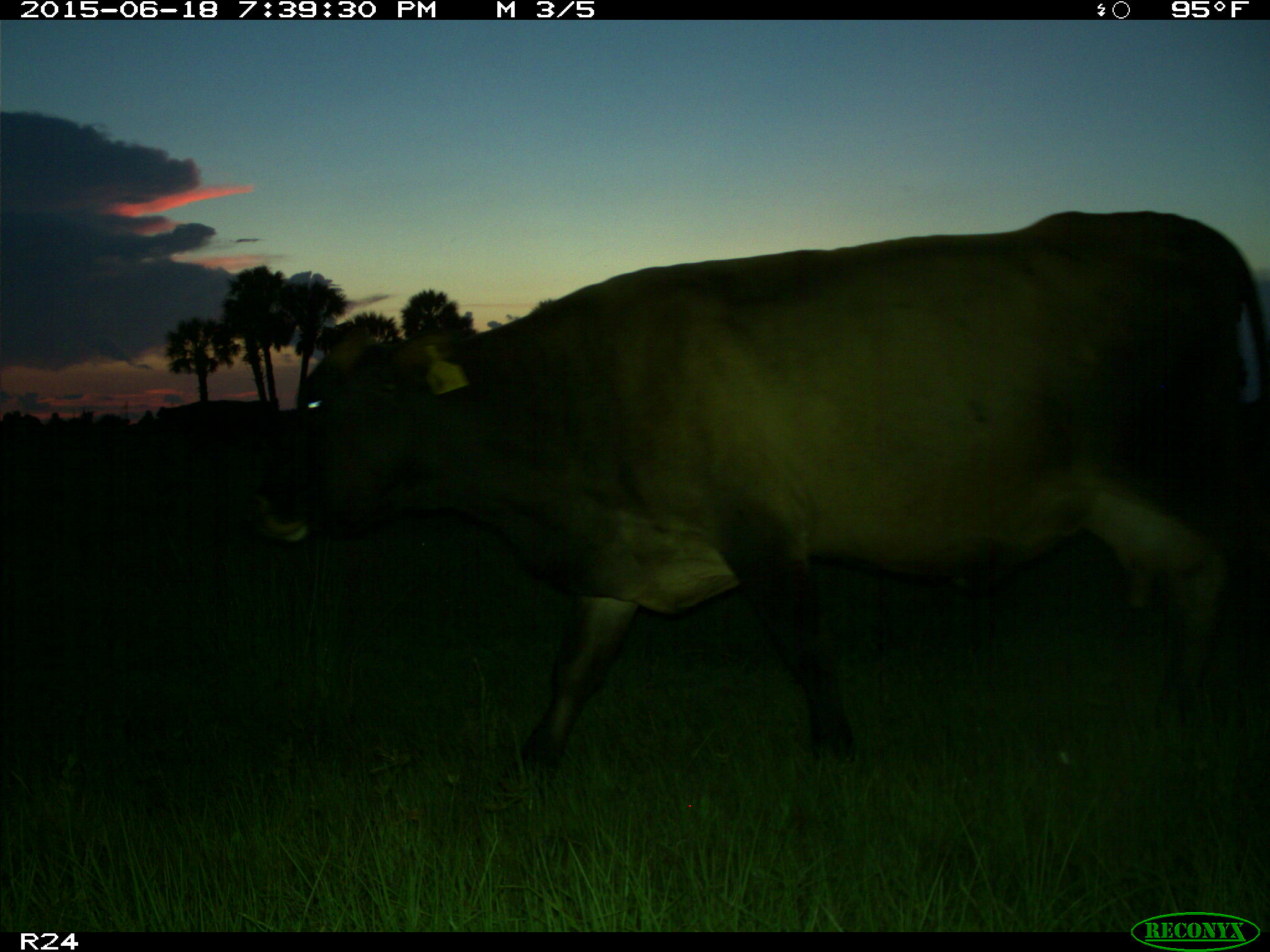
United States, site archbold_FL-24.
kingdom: Animalia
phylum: Chordata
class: Mammalia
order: Artiodactyla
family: Bovidae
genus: Bos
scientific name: Bos taurus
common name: domestic cow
Bos taurus (domestic cow).